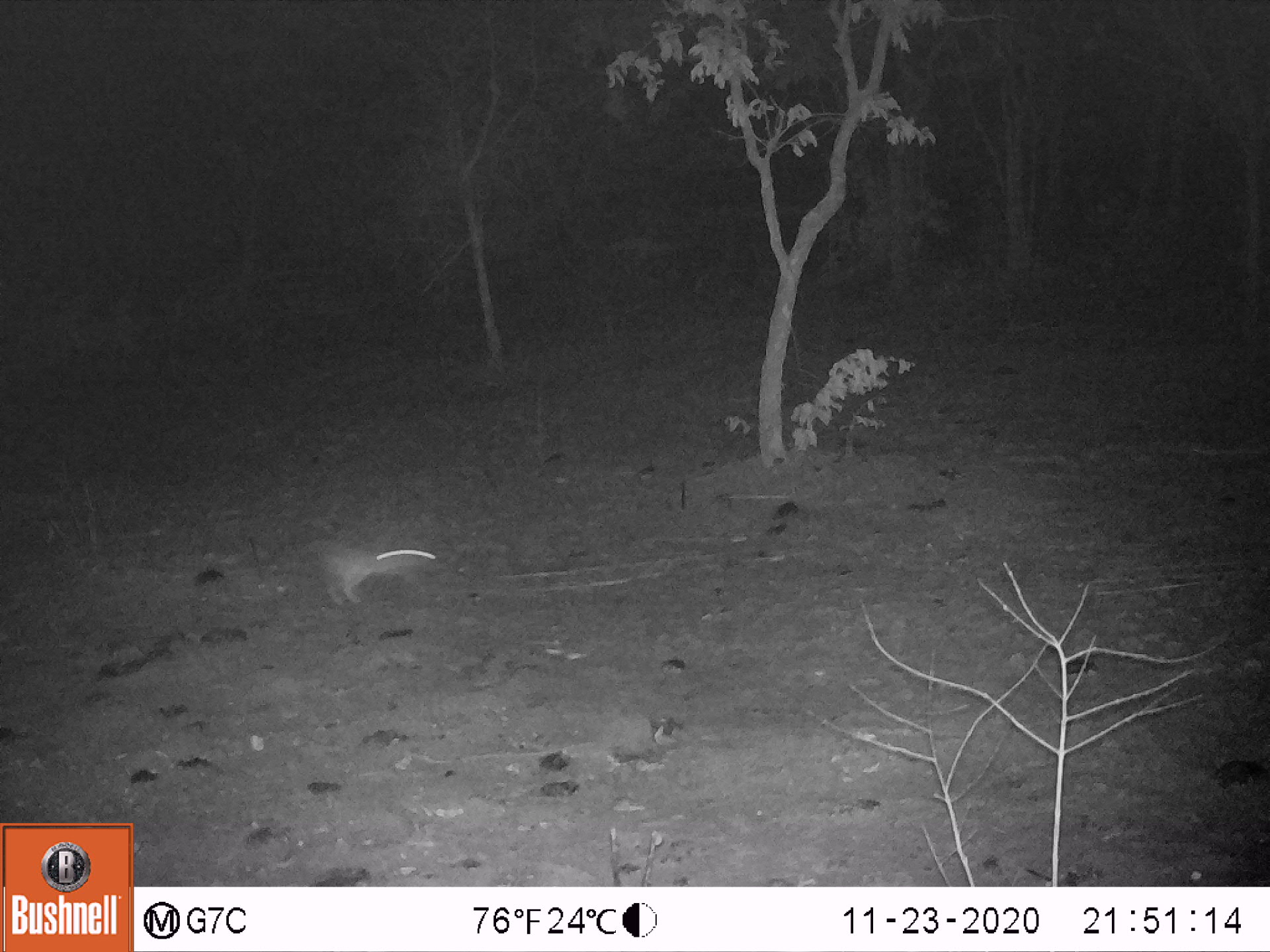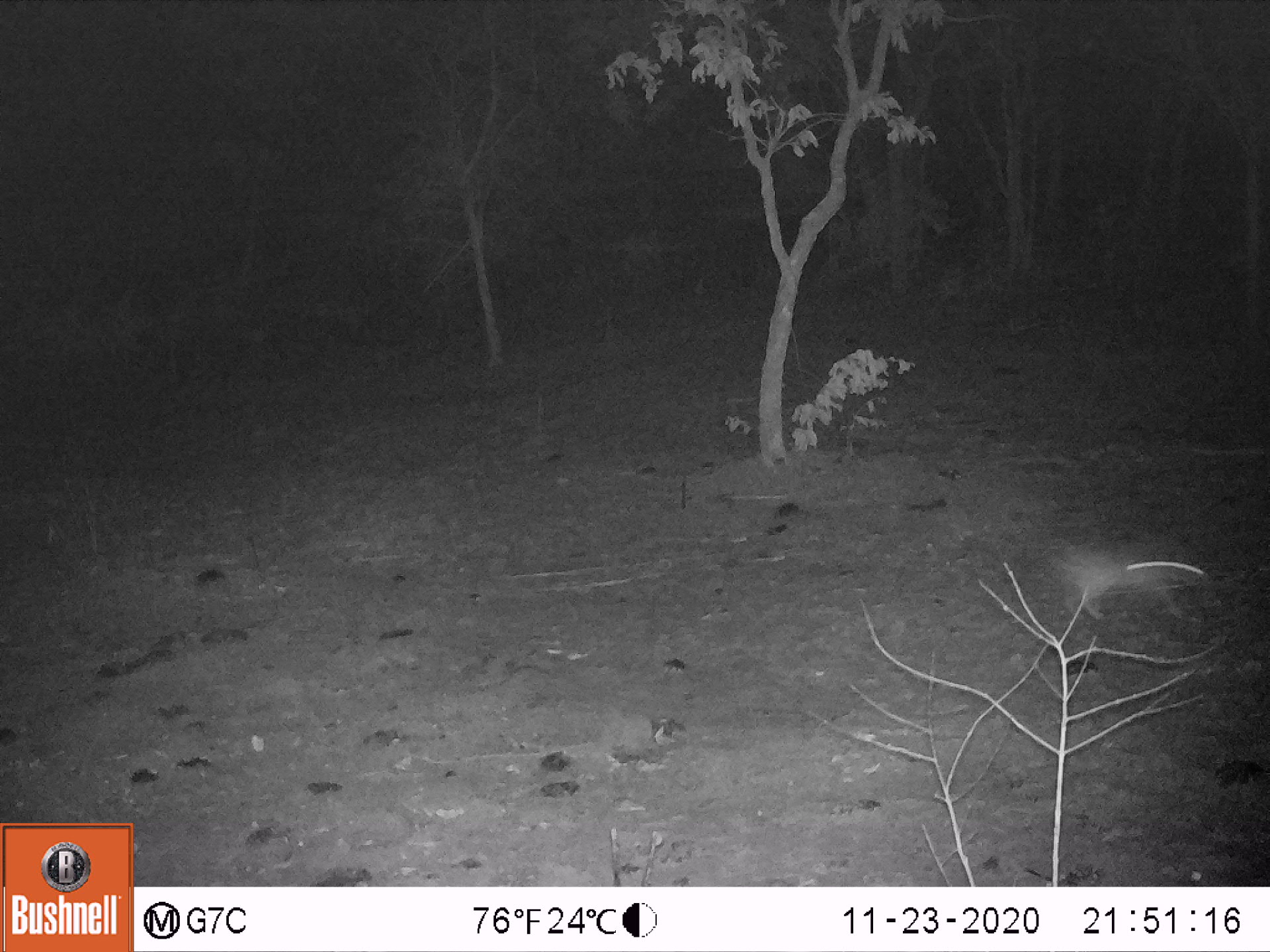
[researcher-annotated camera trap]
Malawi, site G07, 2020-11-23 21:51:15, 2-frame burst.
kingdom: Animalia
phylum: Chordata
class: Mammalia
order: Lagomorpha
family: Leporidae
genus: Lepus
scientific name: Lepus saxatilis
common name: scrub hare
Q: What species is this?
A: Scrub hare (Lepus saxatilis).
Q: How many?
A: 1.